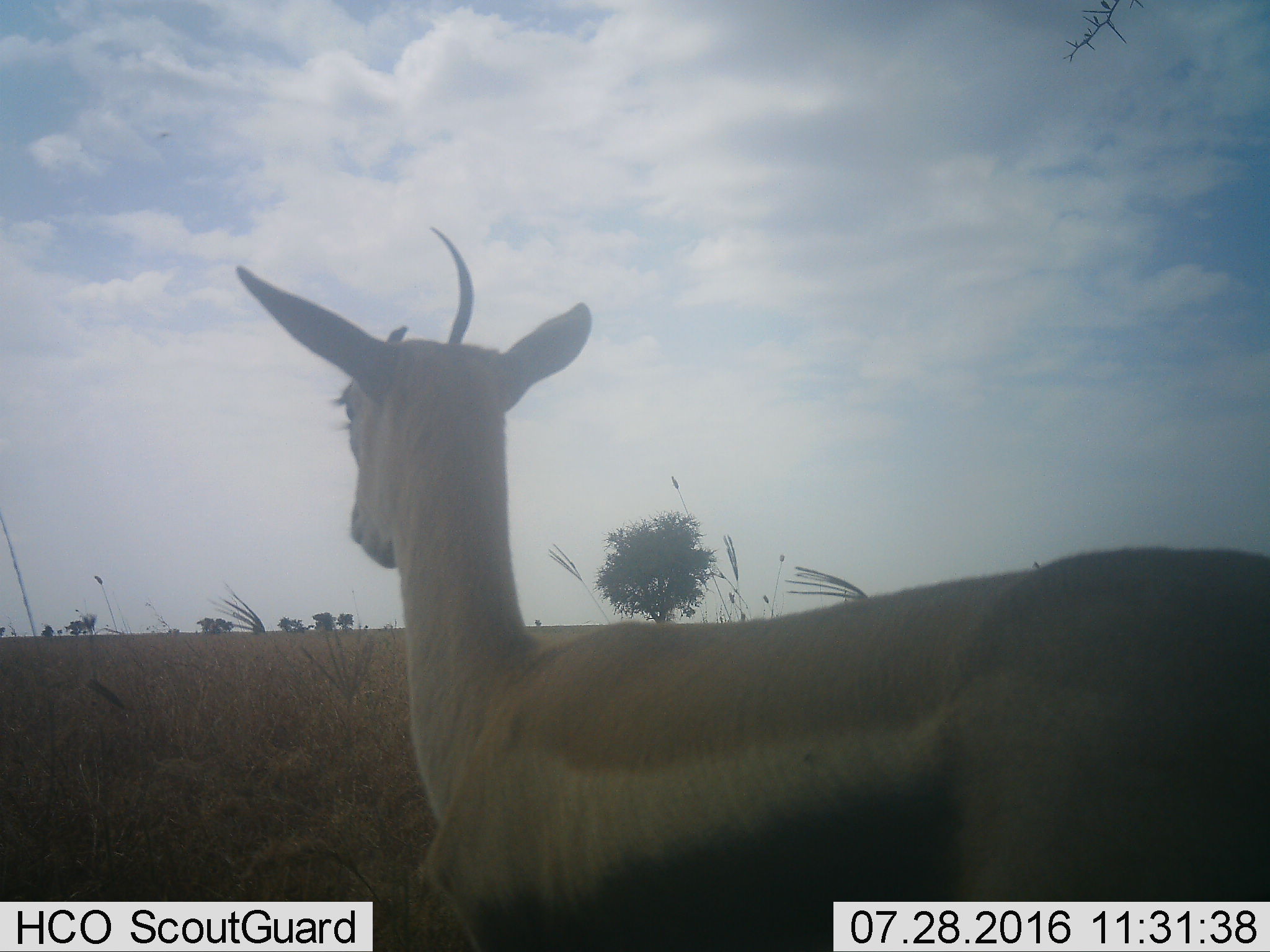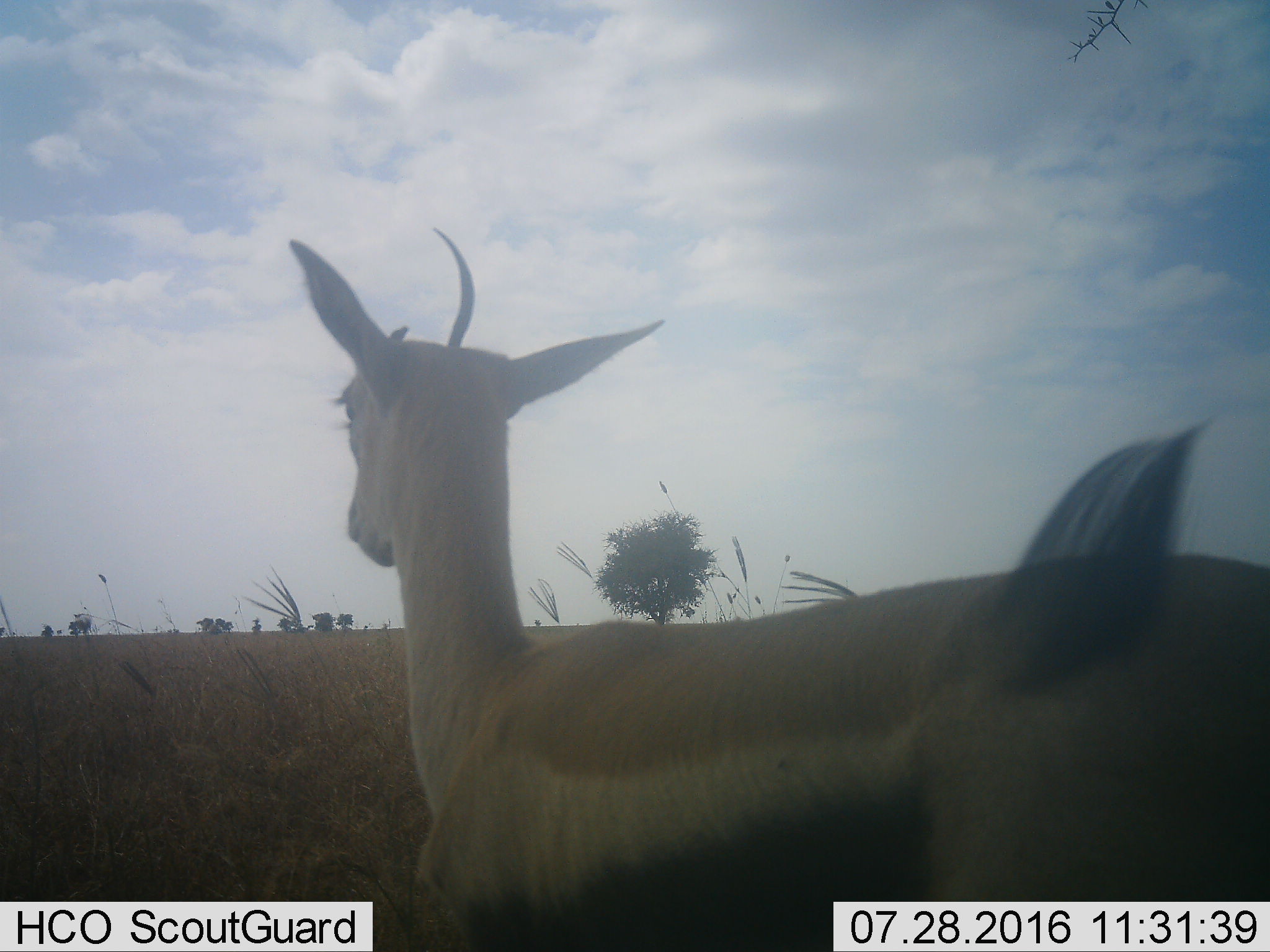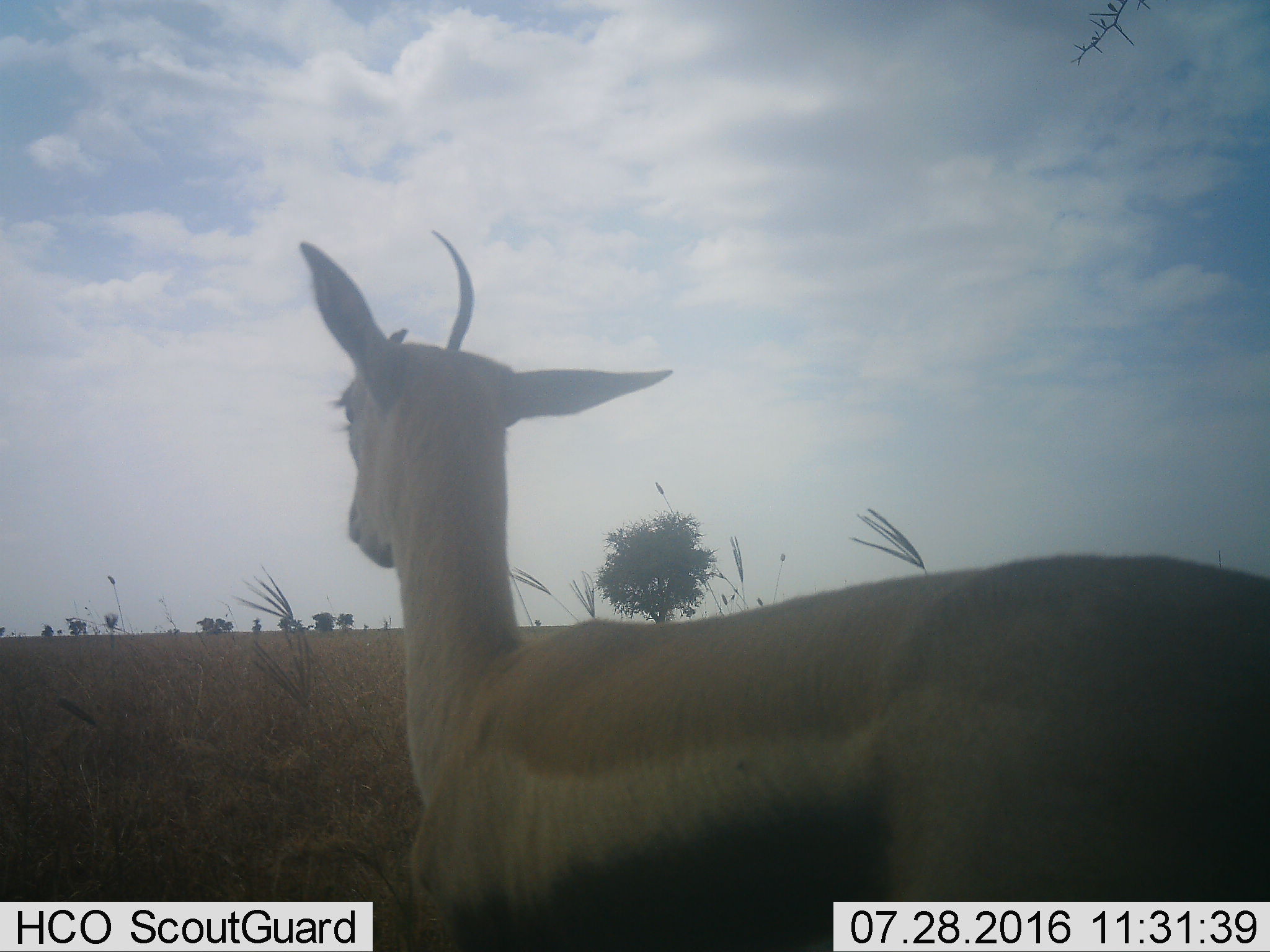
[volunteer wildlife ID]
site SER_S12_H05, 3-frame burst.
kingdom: Animalia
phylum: Chordata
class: Mammalia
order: Artiodactyla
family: Bovidae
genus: Eudorcas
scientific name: Eudorcas thomsonii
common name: thomson's gazelle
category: gazellethomsons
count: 1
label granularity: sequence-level